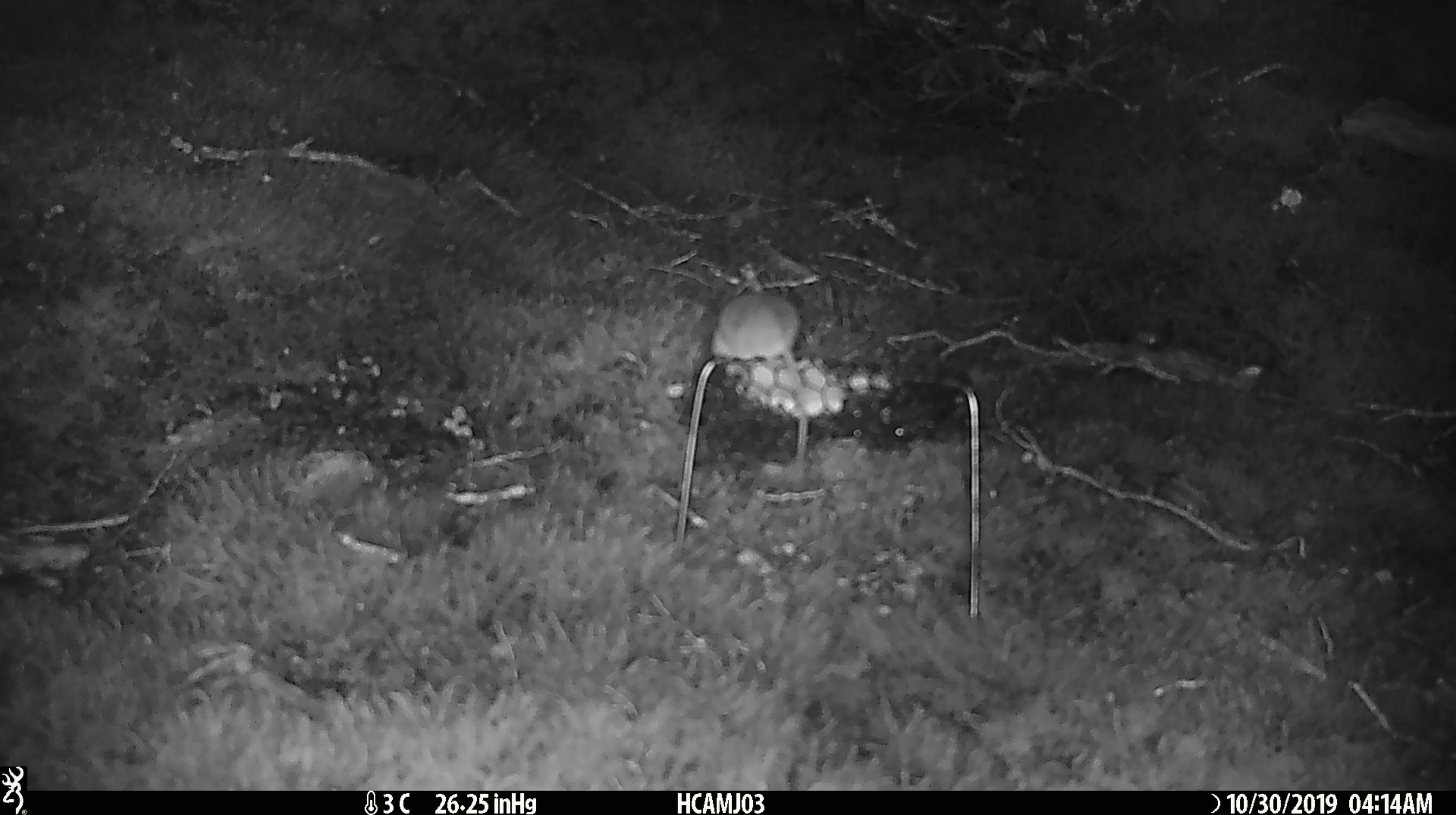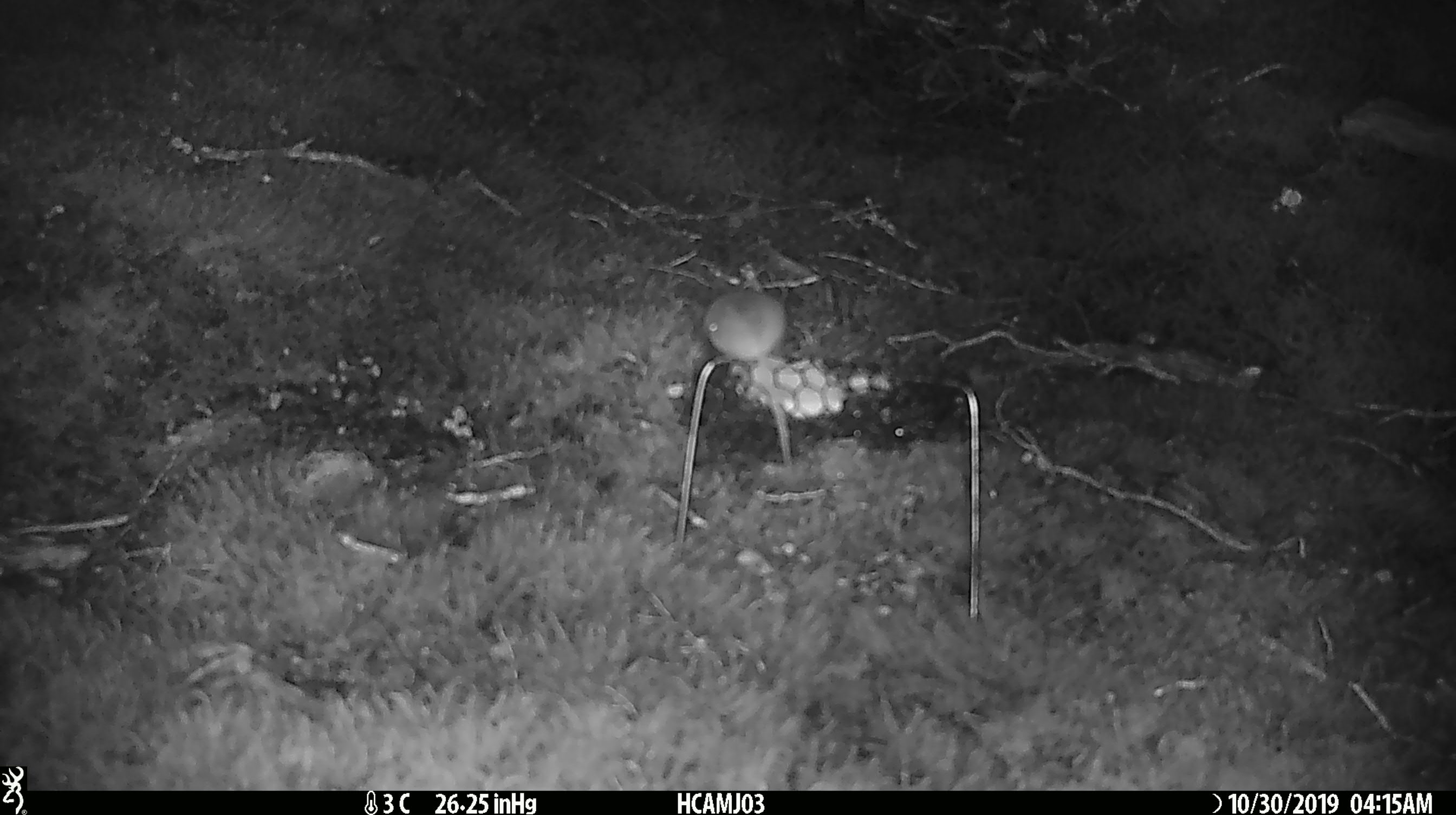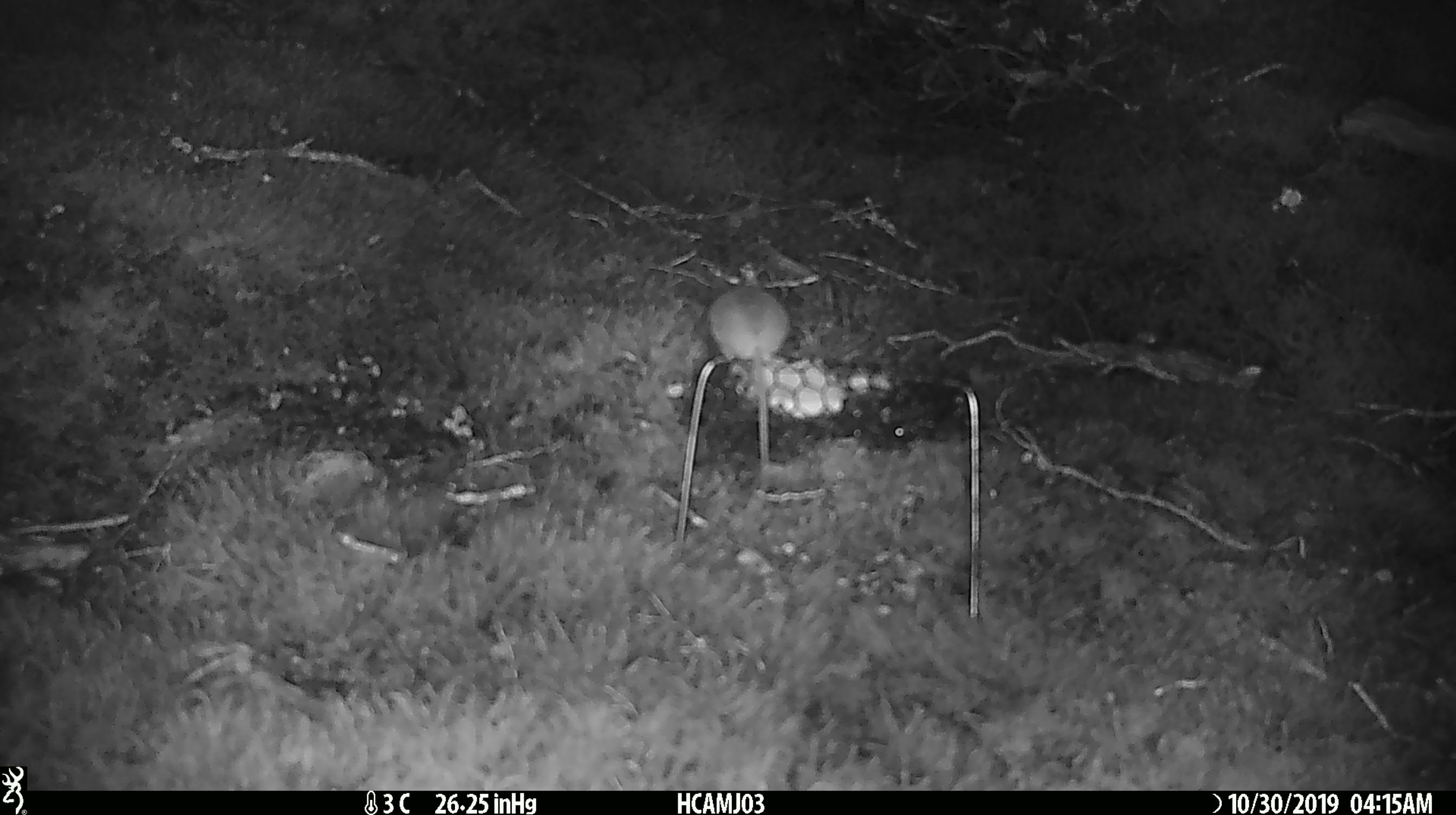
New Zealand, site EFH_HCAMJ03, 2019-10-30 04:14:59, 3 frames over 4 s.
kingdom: Animalia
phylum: Chordata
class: Mammalia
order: Rodentia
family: Muridae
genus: Mus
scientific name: Mus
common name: mouse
Mouse (Mus).